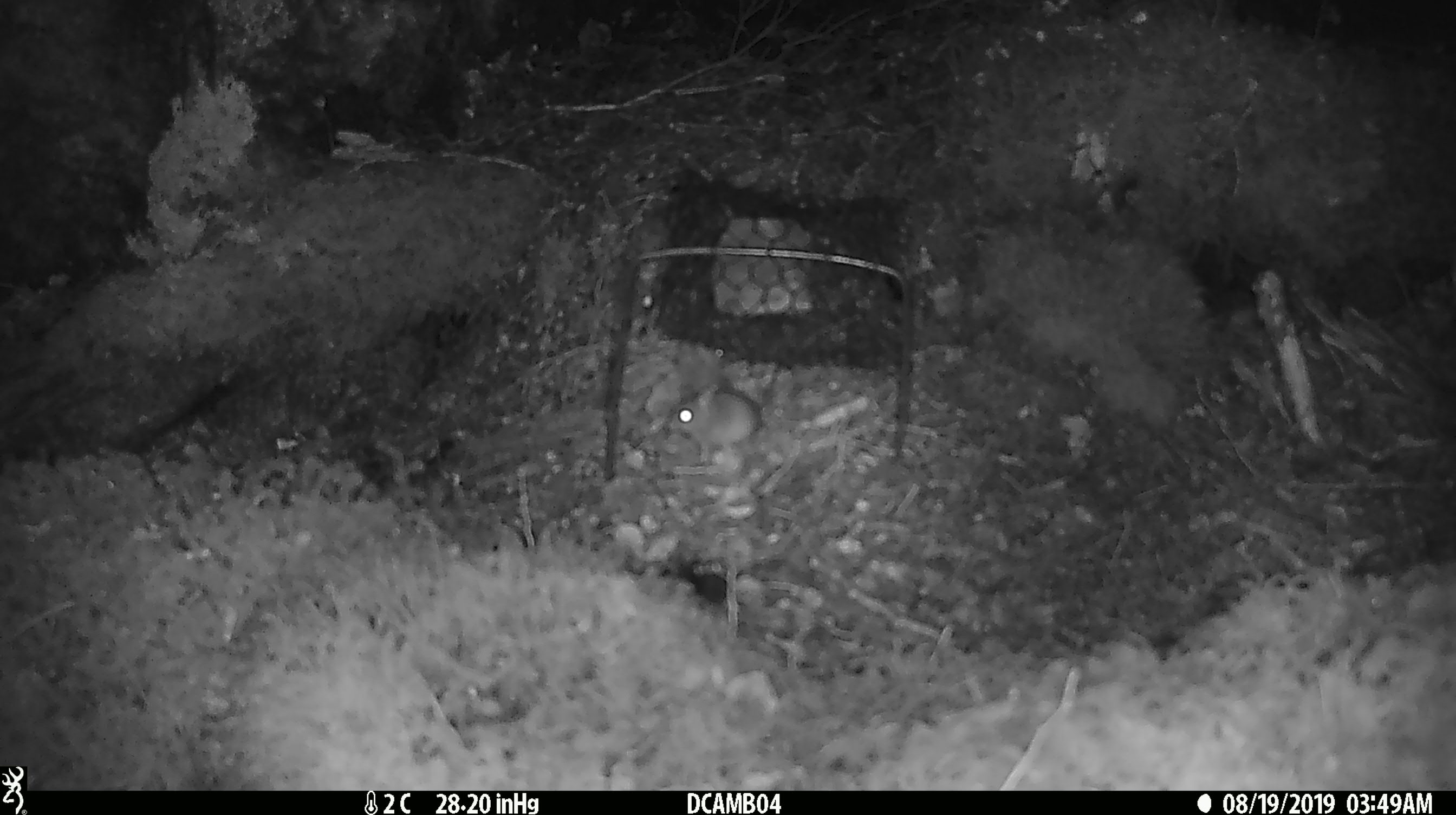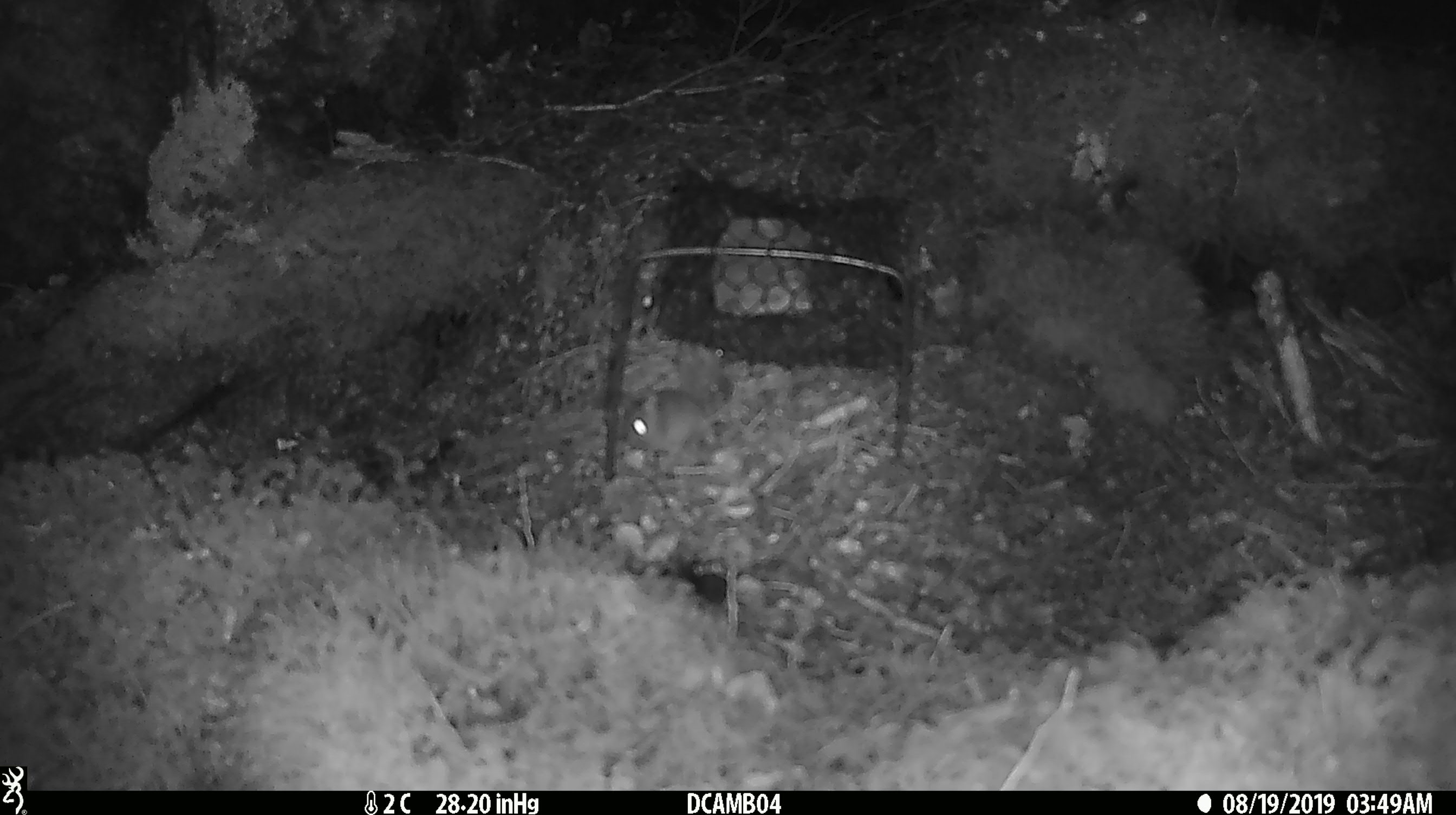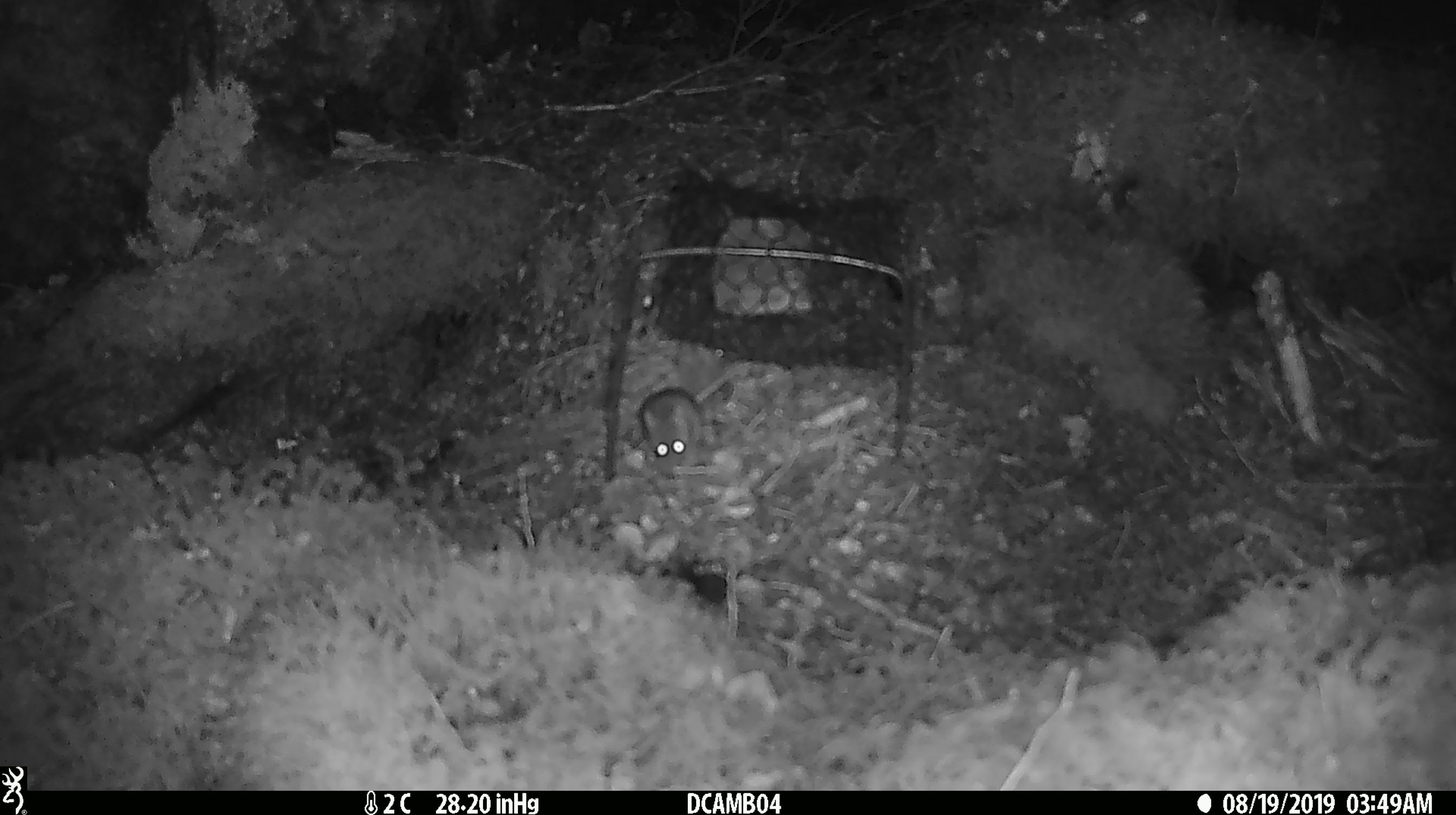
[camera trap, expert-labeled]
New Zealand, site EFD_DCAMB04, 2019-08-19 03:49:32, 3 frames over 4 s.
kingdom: Animalia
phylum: Chordata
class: Mammalia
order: Rodentia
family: Muridae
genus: Mus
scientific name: Mus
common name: mouse